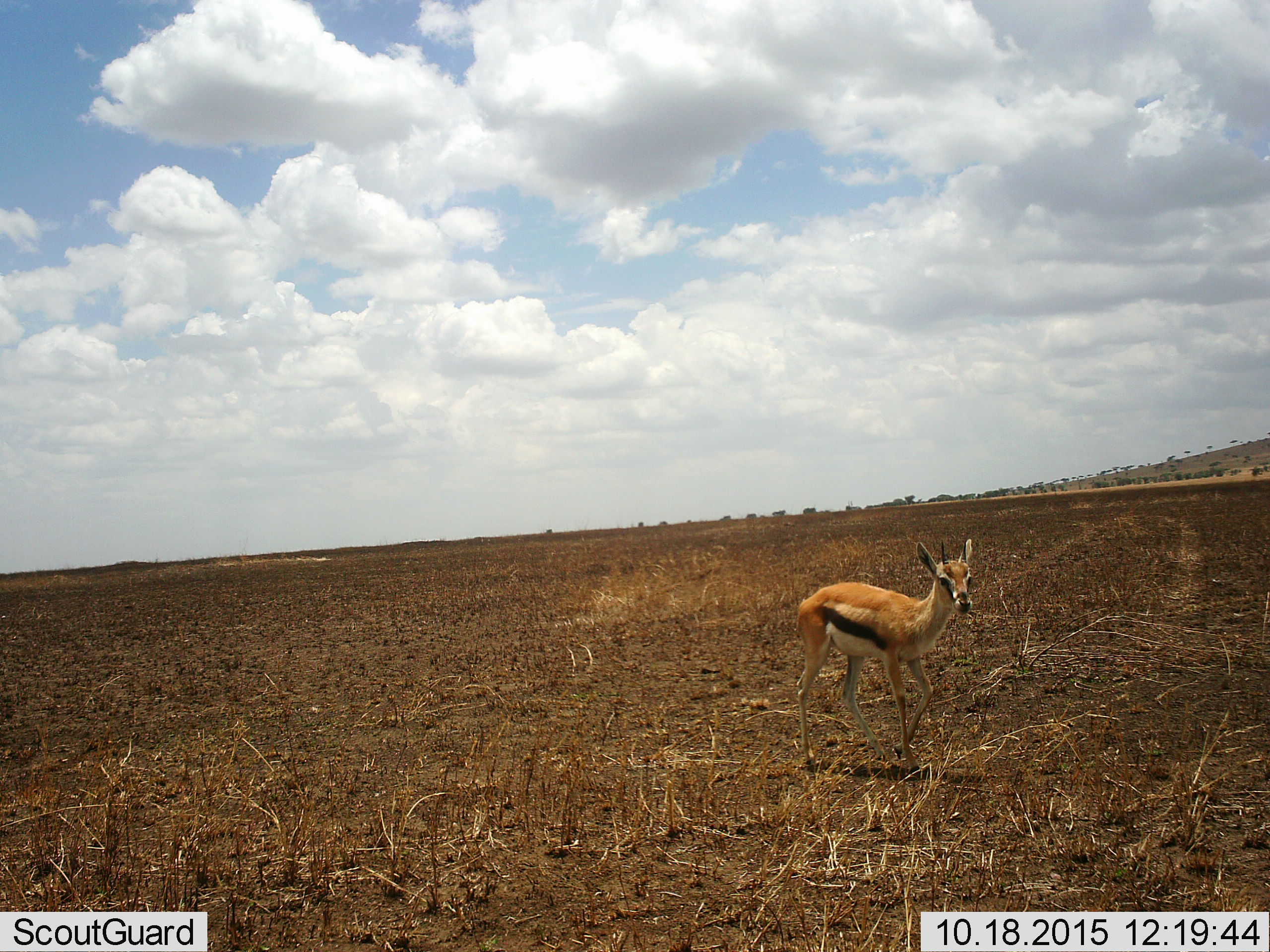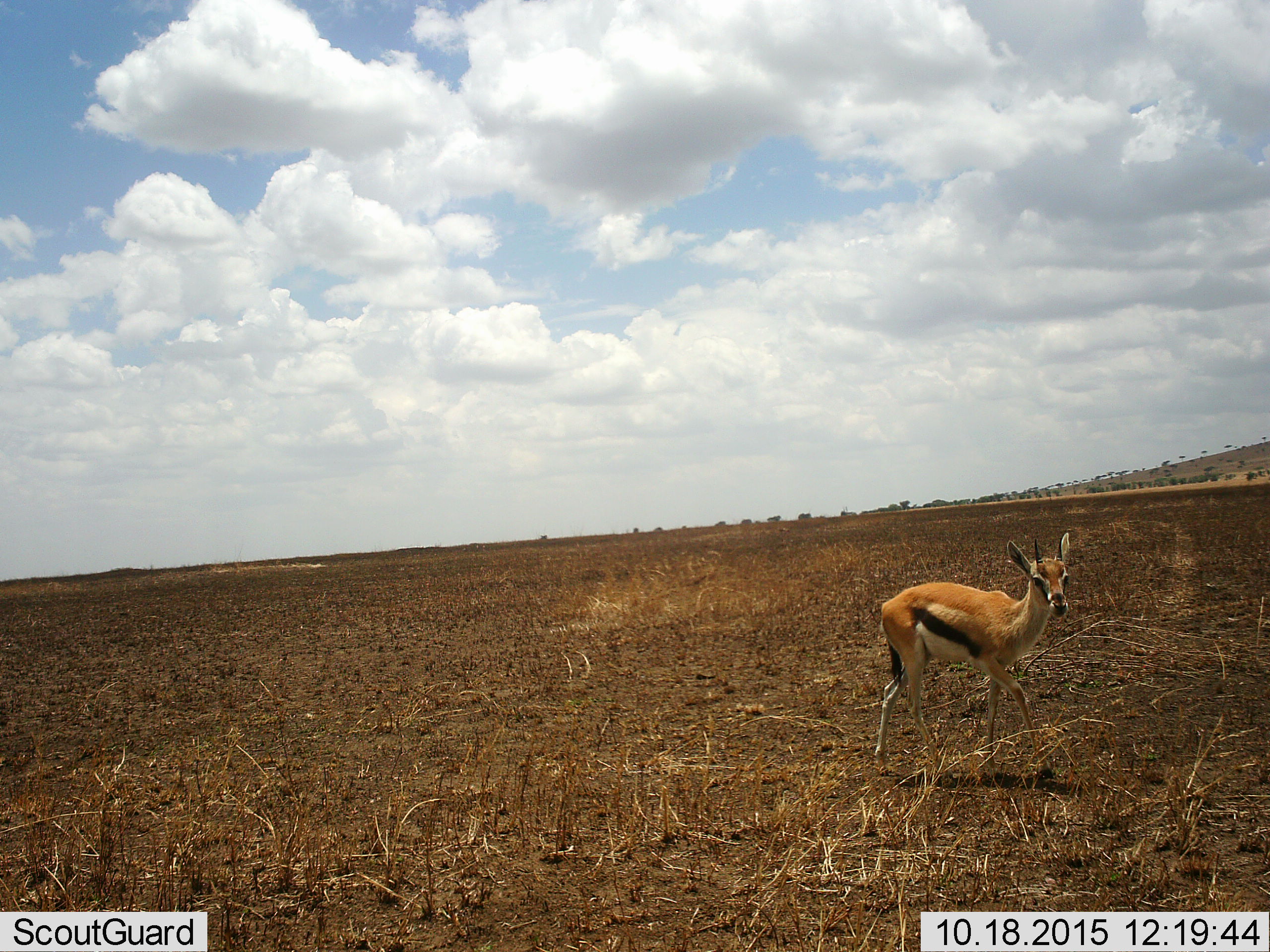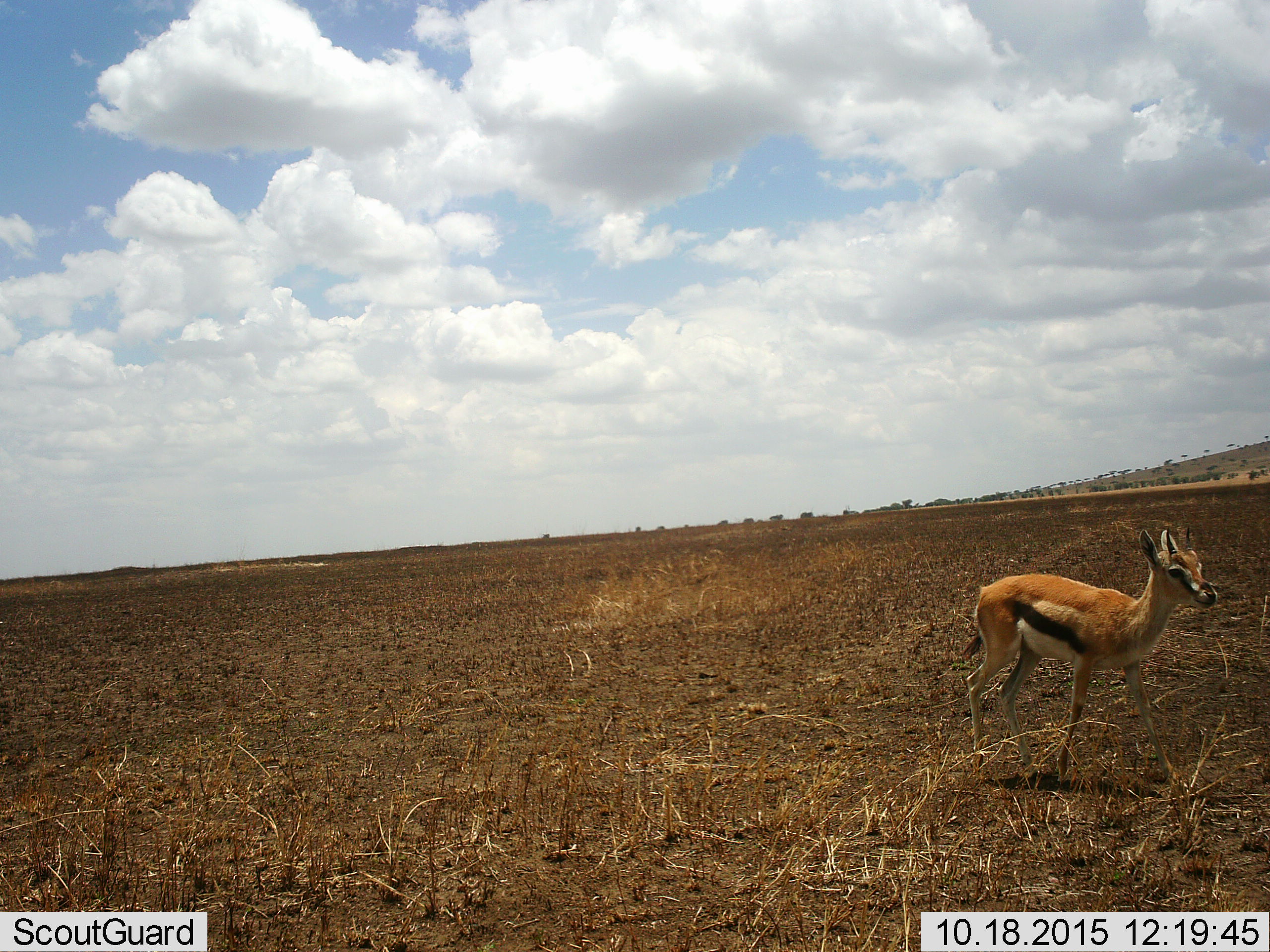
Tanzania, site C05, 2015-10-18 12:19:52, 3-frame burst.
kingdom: Animalia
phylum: Chordata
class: Mammalia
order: Artiodactyla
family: Bovidae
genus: Eudorcas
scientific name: Eudorcas thomsonii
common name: thomson's gazelle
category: gazellethomsons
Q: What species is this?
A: Gazellethomsons (thomson's gazelle) (Eudorcas thomsonii).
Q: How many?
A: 1.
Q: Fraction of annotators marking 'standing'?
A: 0%.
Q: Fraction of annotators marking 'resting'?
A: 0%.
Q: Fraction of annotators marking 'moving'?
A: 100%.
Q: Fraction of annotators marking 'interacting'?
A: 0%.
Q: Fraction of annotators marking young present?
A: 18%.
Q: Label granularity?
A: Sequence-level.